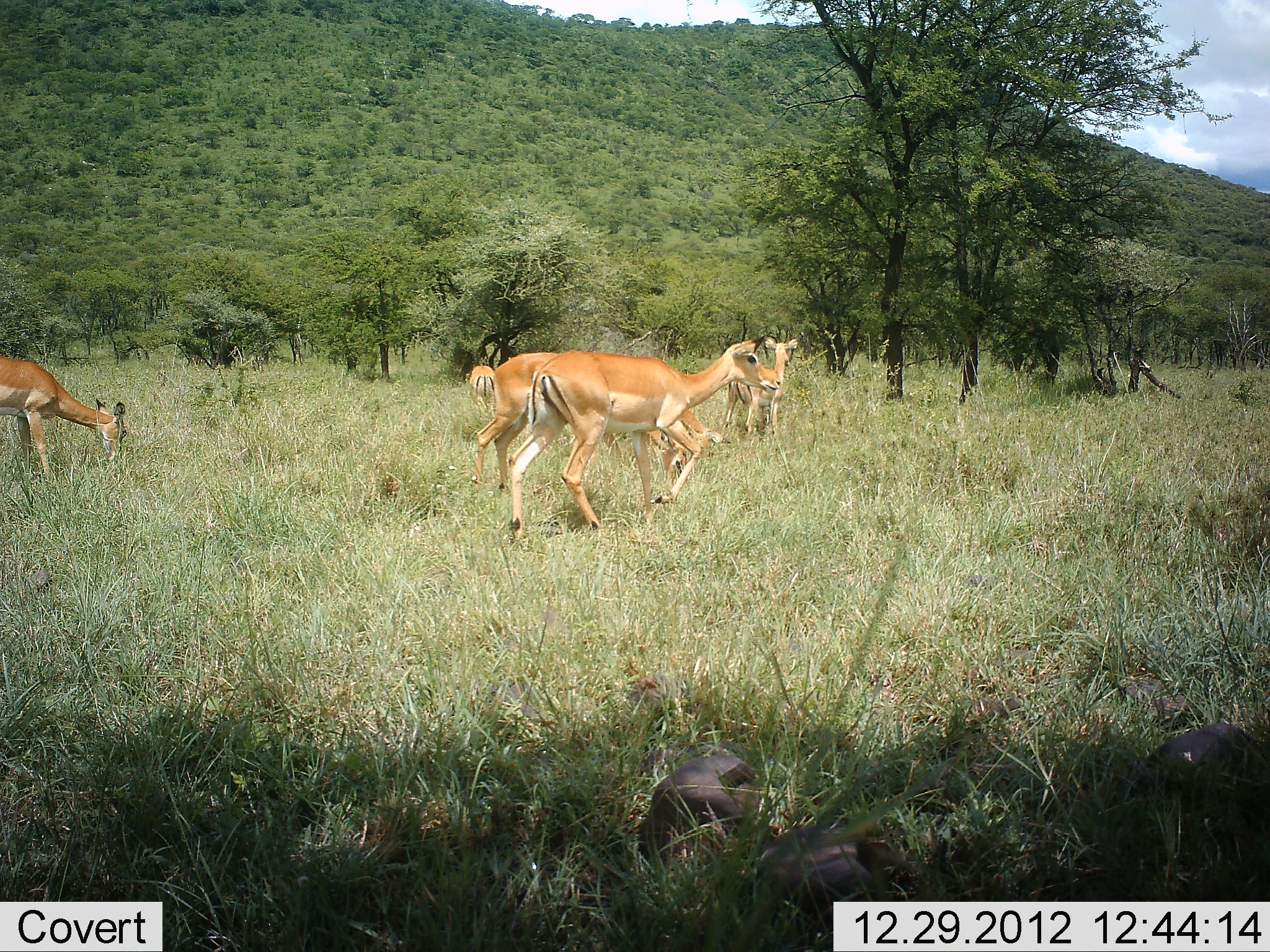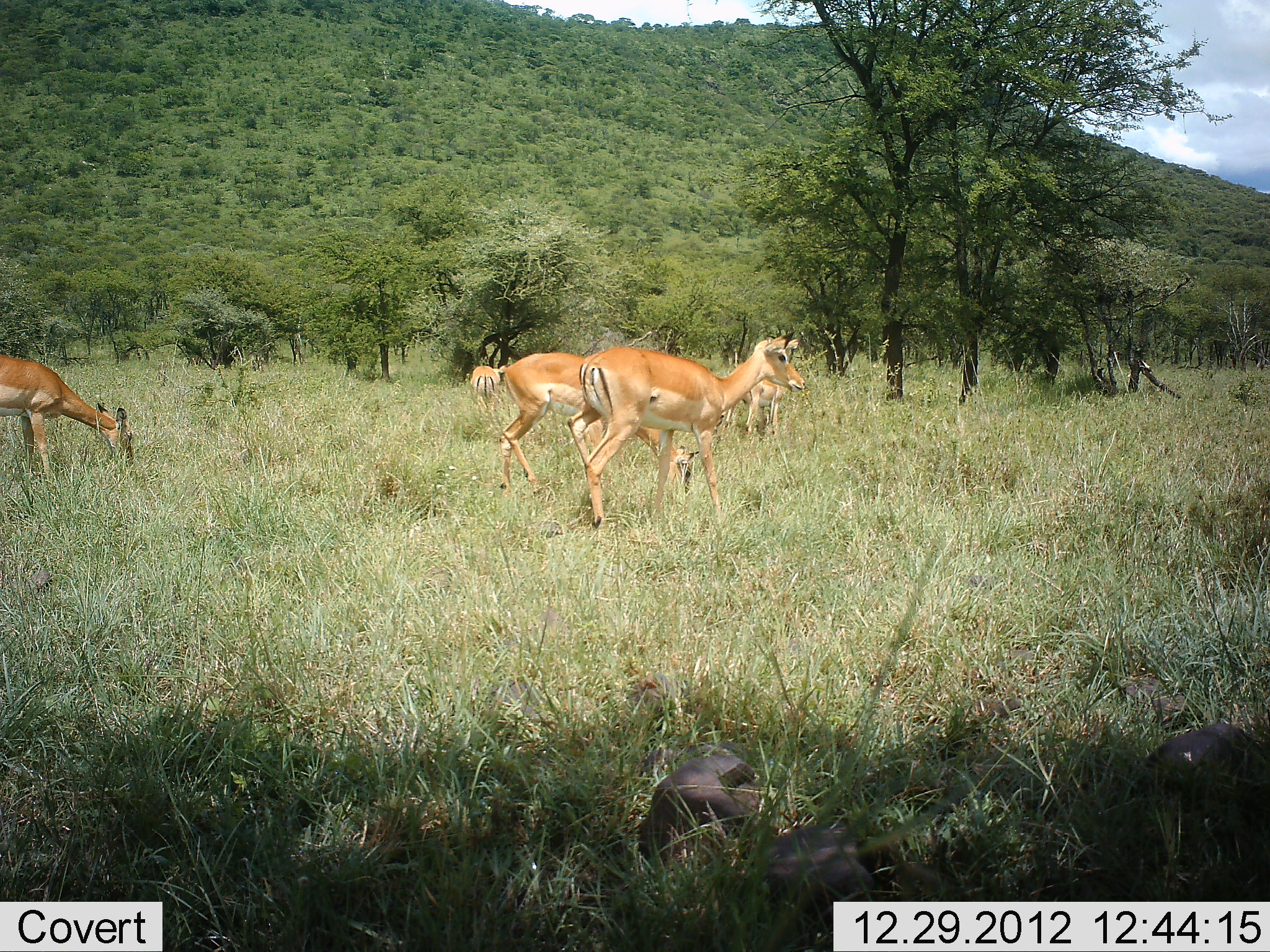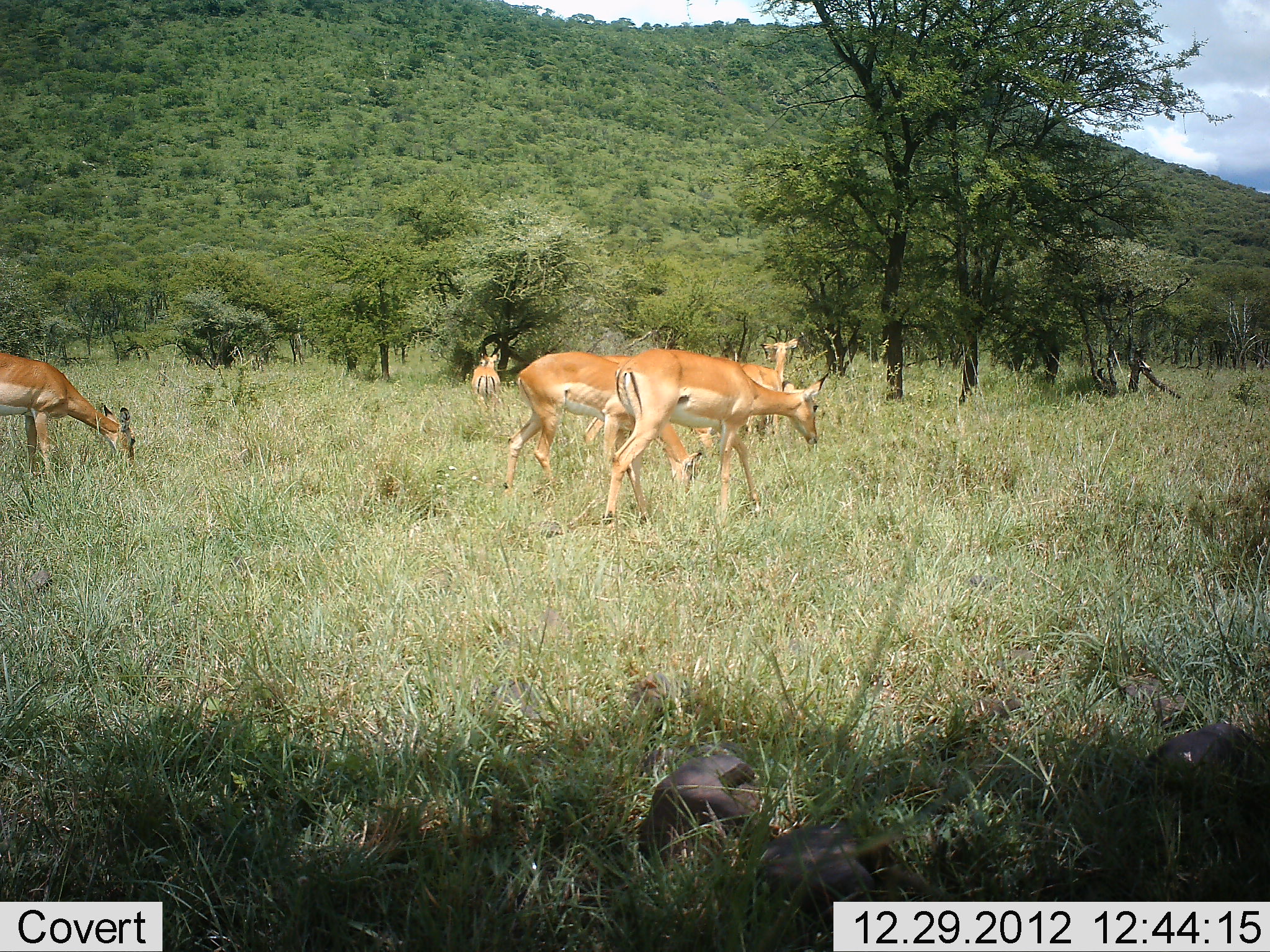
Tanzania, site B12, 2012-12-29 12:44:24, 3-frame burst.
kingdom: Animalia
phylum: Chordata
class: Mammalia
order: Artiodactyla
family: Bovidae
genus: Aepyceros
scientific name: Aepyceros melampus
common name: impala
Impala (Aepyceros melampus), count 5. Behavior (volunteer vote fractions): standing 36%, resting 0%, moving 80%, interacting 0%. Young present (vote fraction): 0%. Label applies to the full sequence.